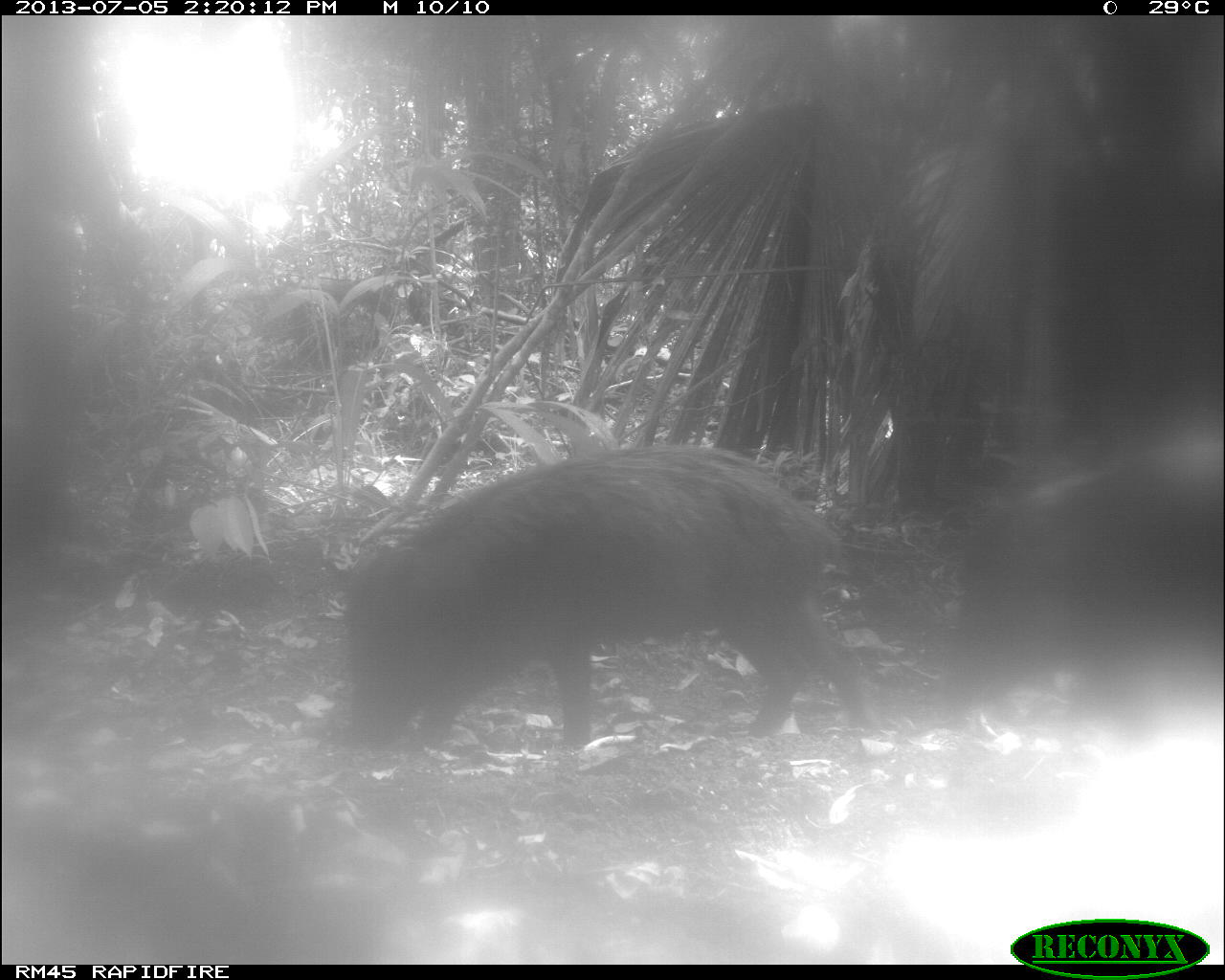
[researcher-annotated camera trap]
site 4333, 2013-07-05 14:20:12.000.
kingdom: Animalia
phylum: Chordata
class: Mammalia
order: Artiodactyla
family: Tayassuidae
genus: Tayassu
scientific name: Tayassu pecari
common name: white-lipped peccary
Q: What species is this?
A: Tayassu pecari (white-lipped peccary).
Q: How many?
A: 2.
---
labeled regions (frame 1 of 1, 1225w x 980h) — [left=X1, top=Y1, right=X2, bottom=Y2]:
tayassu pecari: [left=344, top=444, right=877, bottom=744]; [left=941, top=428, right=1225, bottom=721]